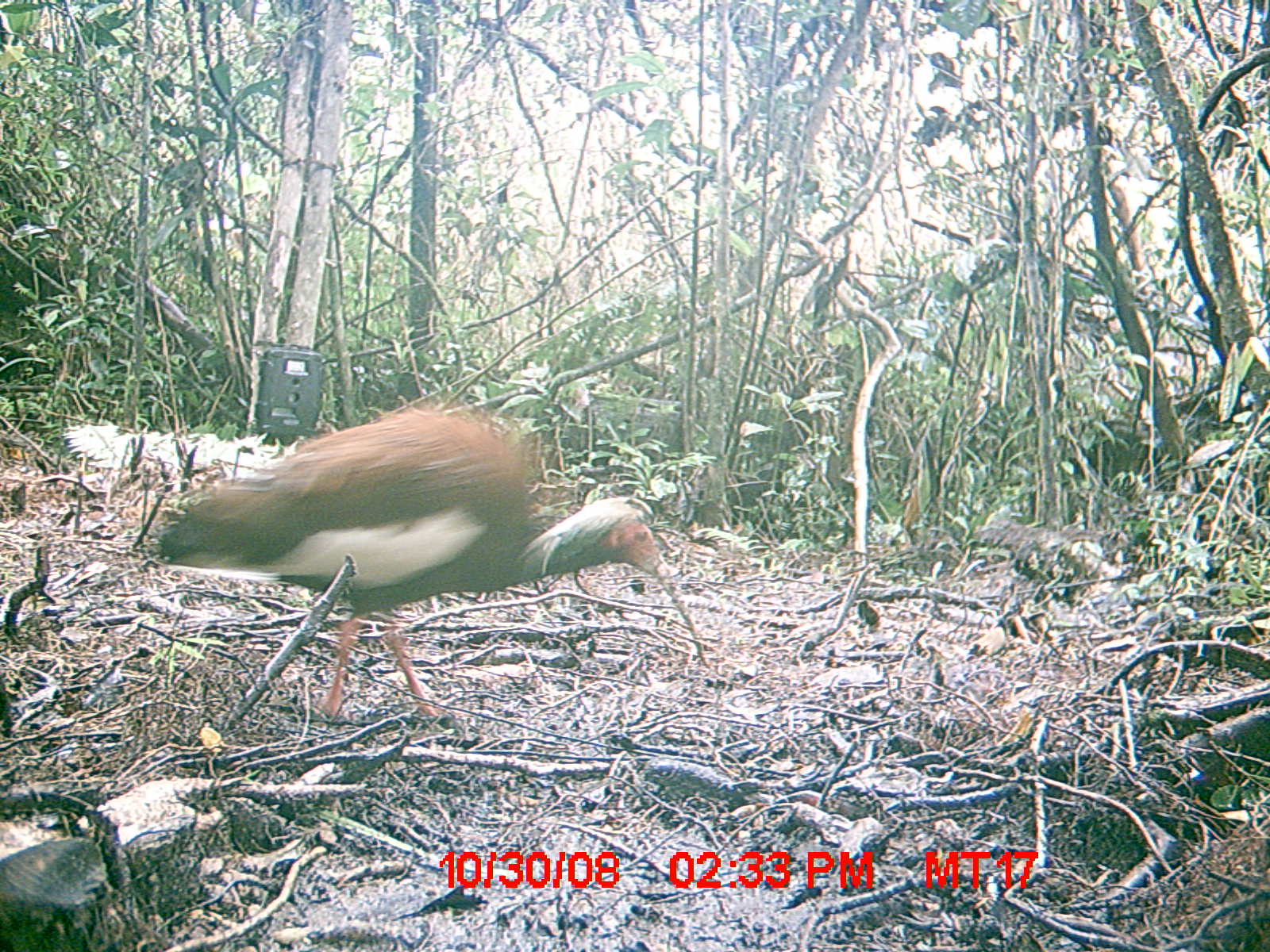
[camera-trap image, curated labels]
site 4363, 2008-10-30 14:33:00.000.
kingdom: Animalia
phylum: Chordata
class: Aves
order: Pelecaniformes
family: Threskiornithidae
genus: Lophotibis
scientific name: Lophotibis cristata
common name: madagascan ibis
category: lophotibis cristataa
Lophotibis cristataa (madagascan ibis) (Lophotibis cristata), count 1.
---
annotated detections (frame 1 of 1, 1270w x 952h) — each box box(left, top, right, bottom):
lophotibis cristataa: box(155, 407, 711, 716)